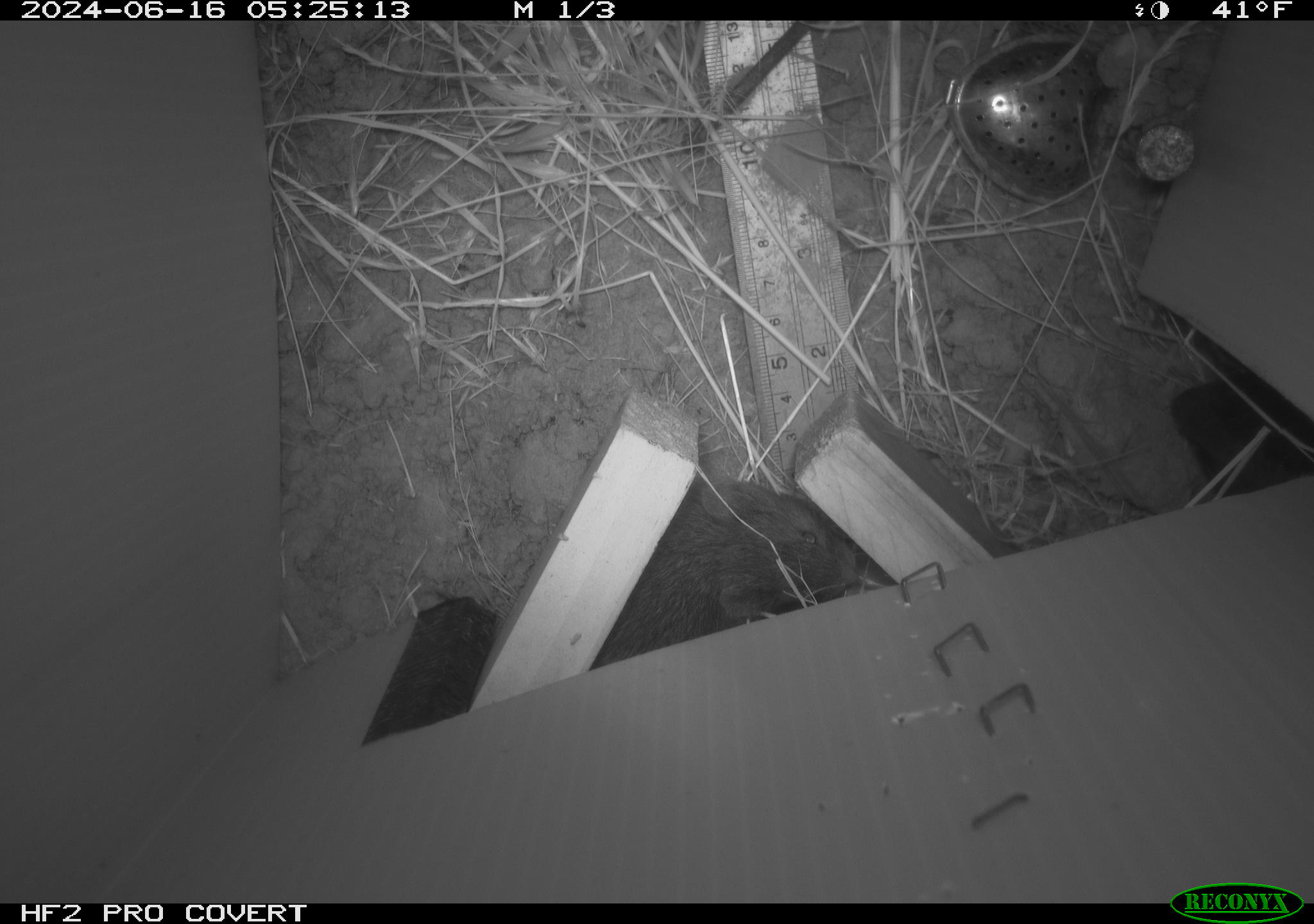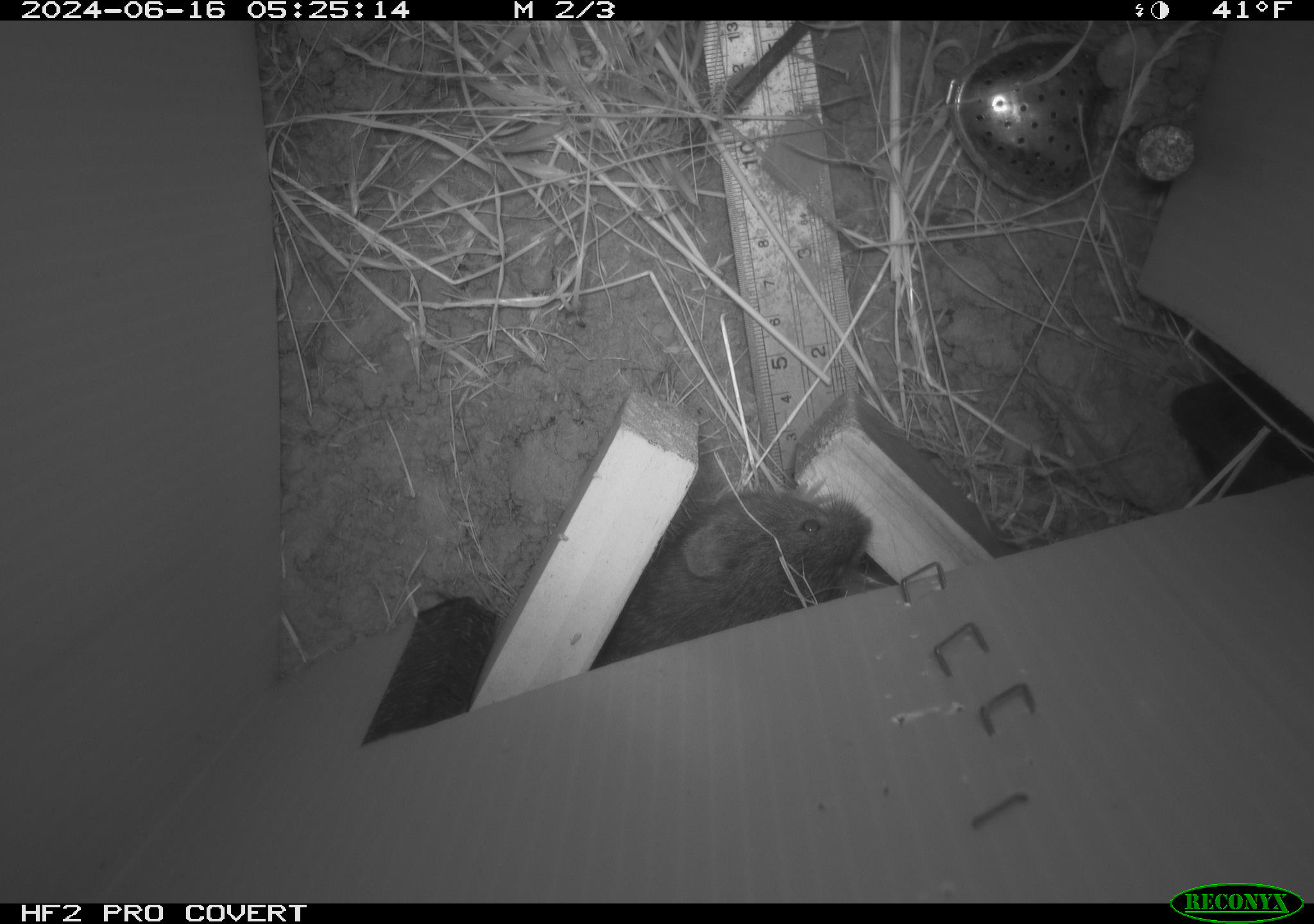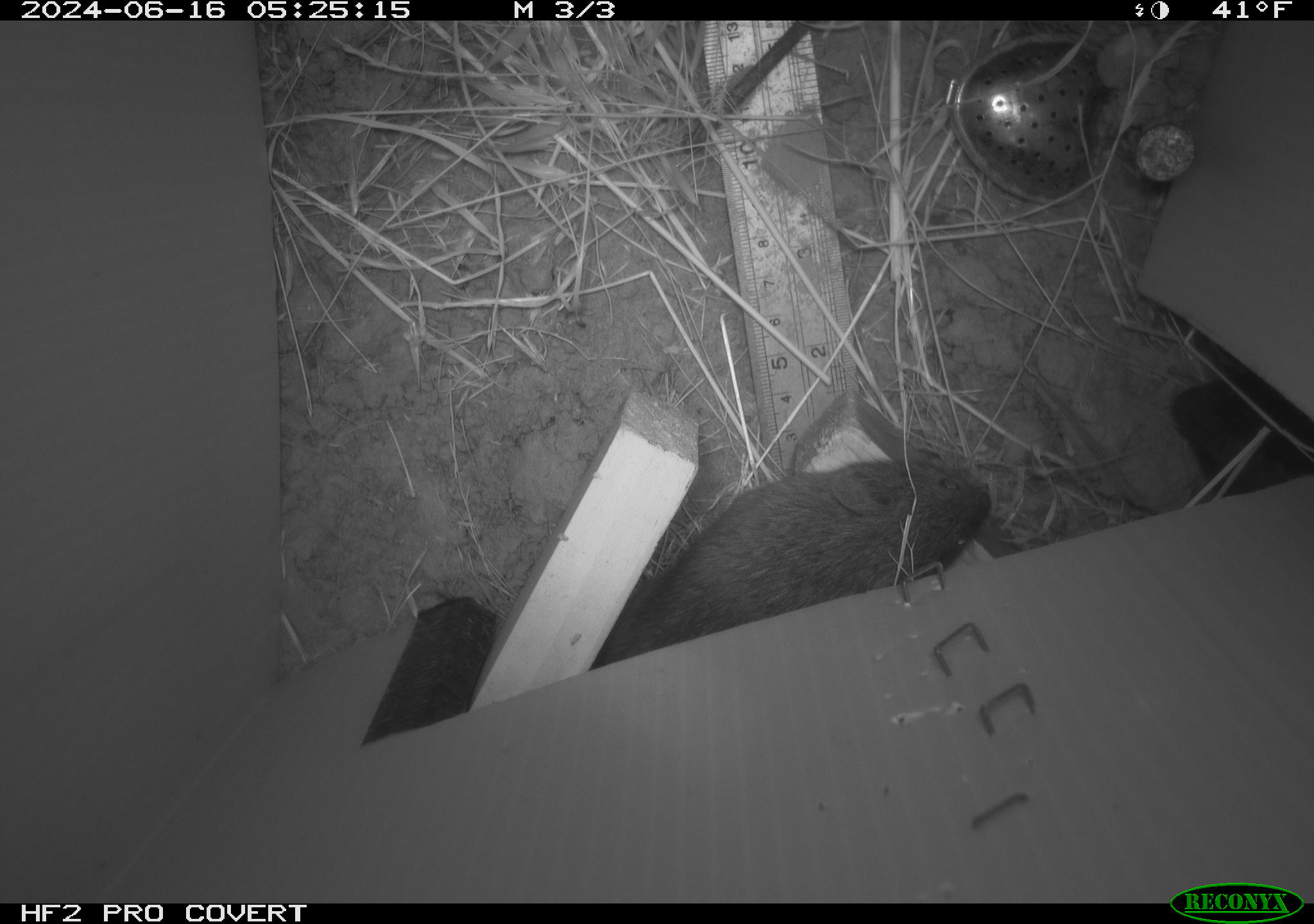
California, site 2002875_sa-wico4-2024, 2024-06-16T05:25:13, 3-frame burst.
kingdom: Animalia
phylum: Chordata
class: Mammalia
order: Rodentia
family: Cricetidae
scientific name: Arvicolinae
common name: voles, lemmings, and muskrats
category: arvicolinae subfamily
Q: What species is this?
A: Arvicolinae subfamily (voles, lemmings, and muskrats) (Arvicolinae).